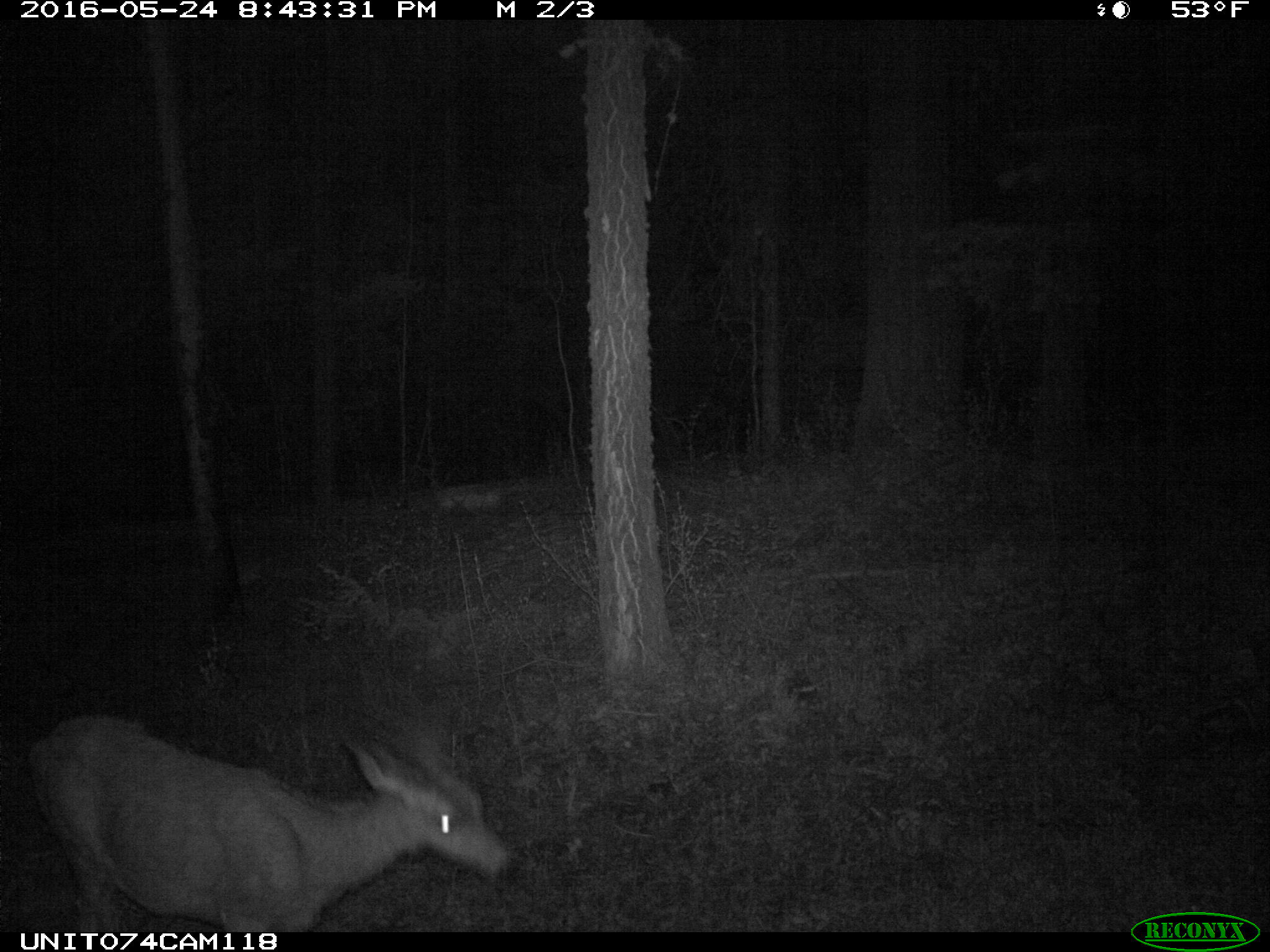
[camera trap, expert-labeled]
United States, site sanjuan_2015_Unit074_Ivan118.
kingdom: Animalia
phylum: Chordata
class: Mammalia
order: Artiodactyla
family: Cervidae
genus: Odocoileus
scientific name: Odocoileus hemionus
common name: mule deer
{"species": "Odocoileus hemionus (mule deer)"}